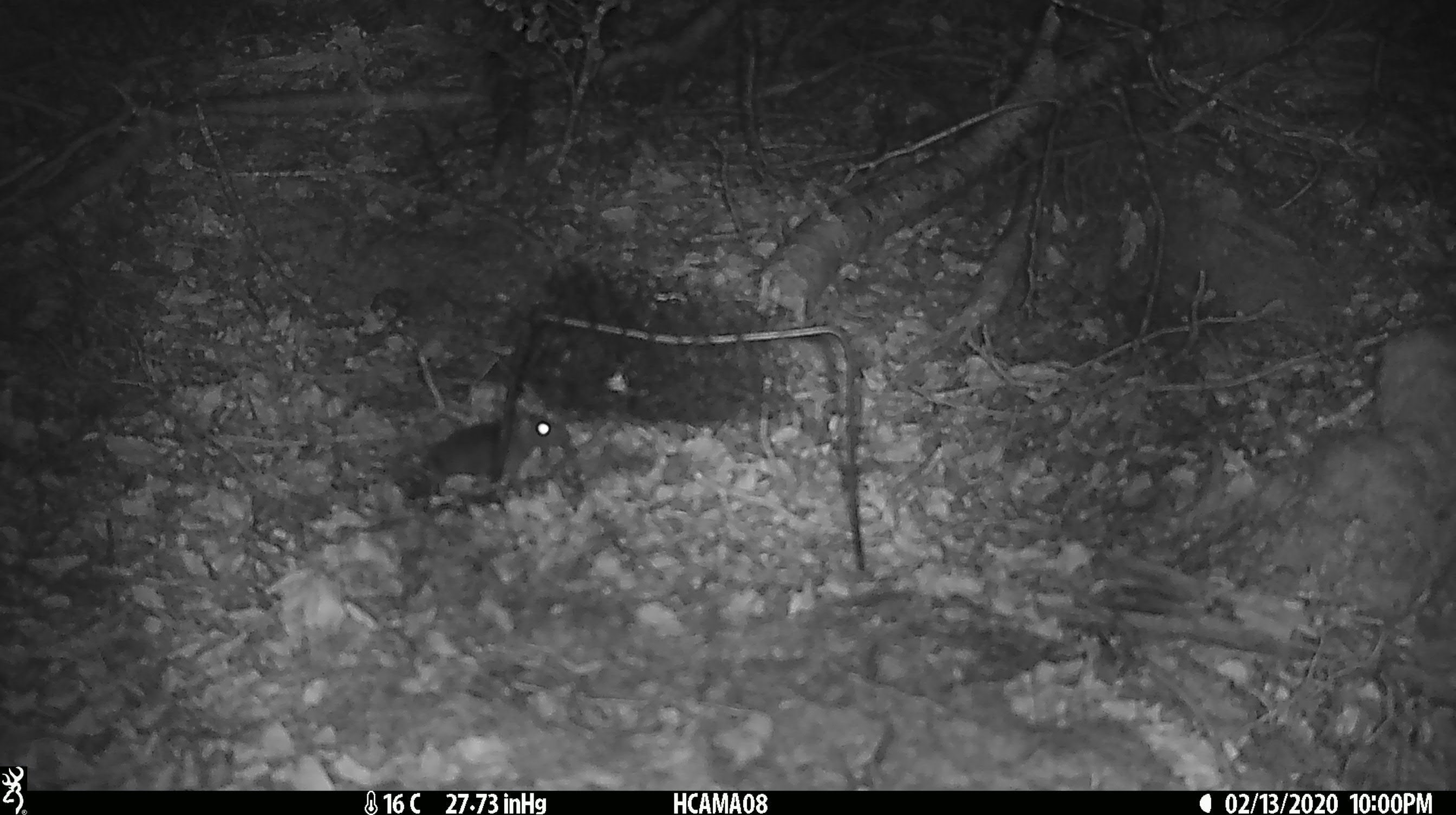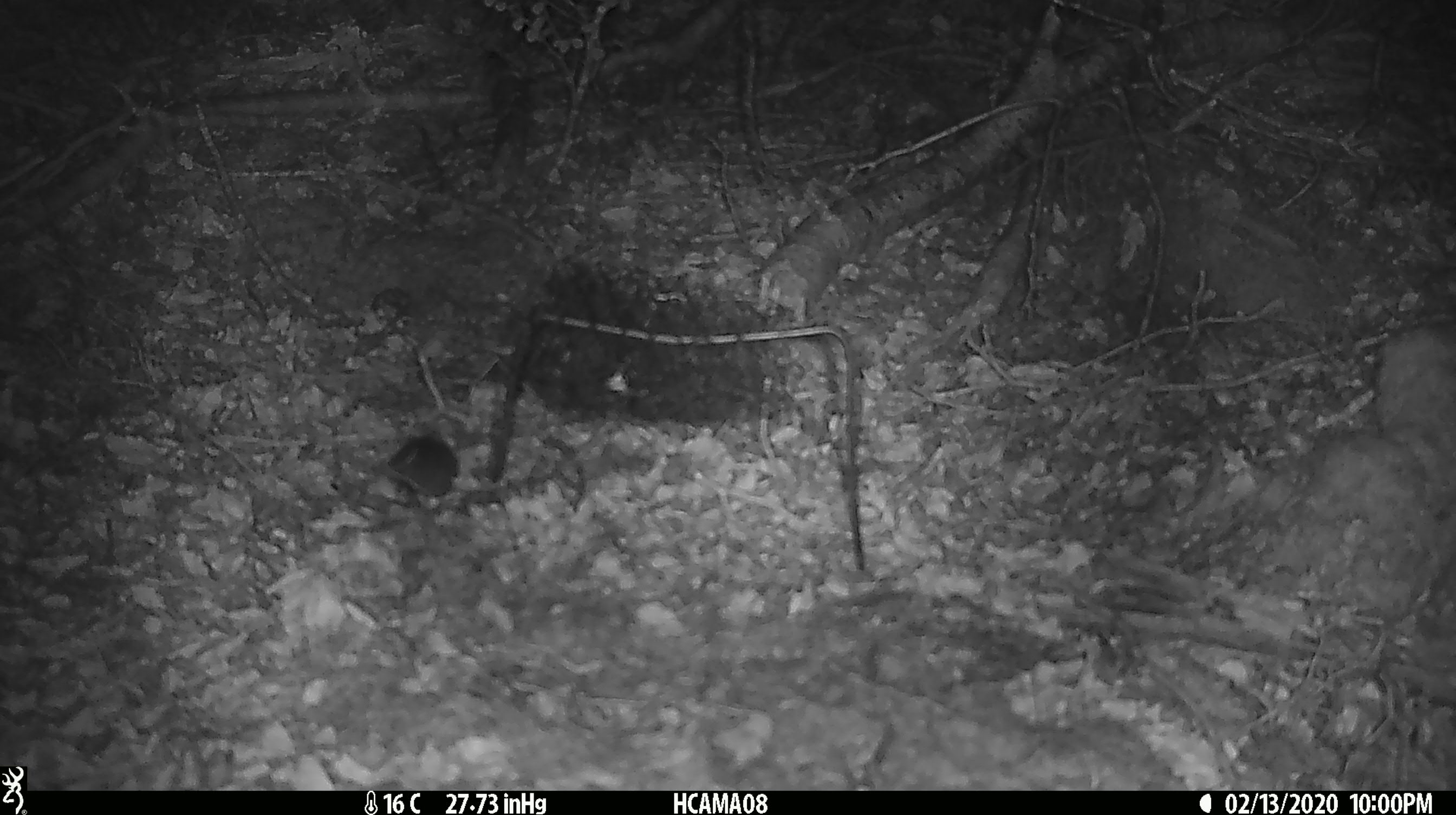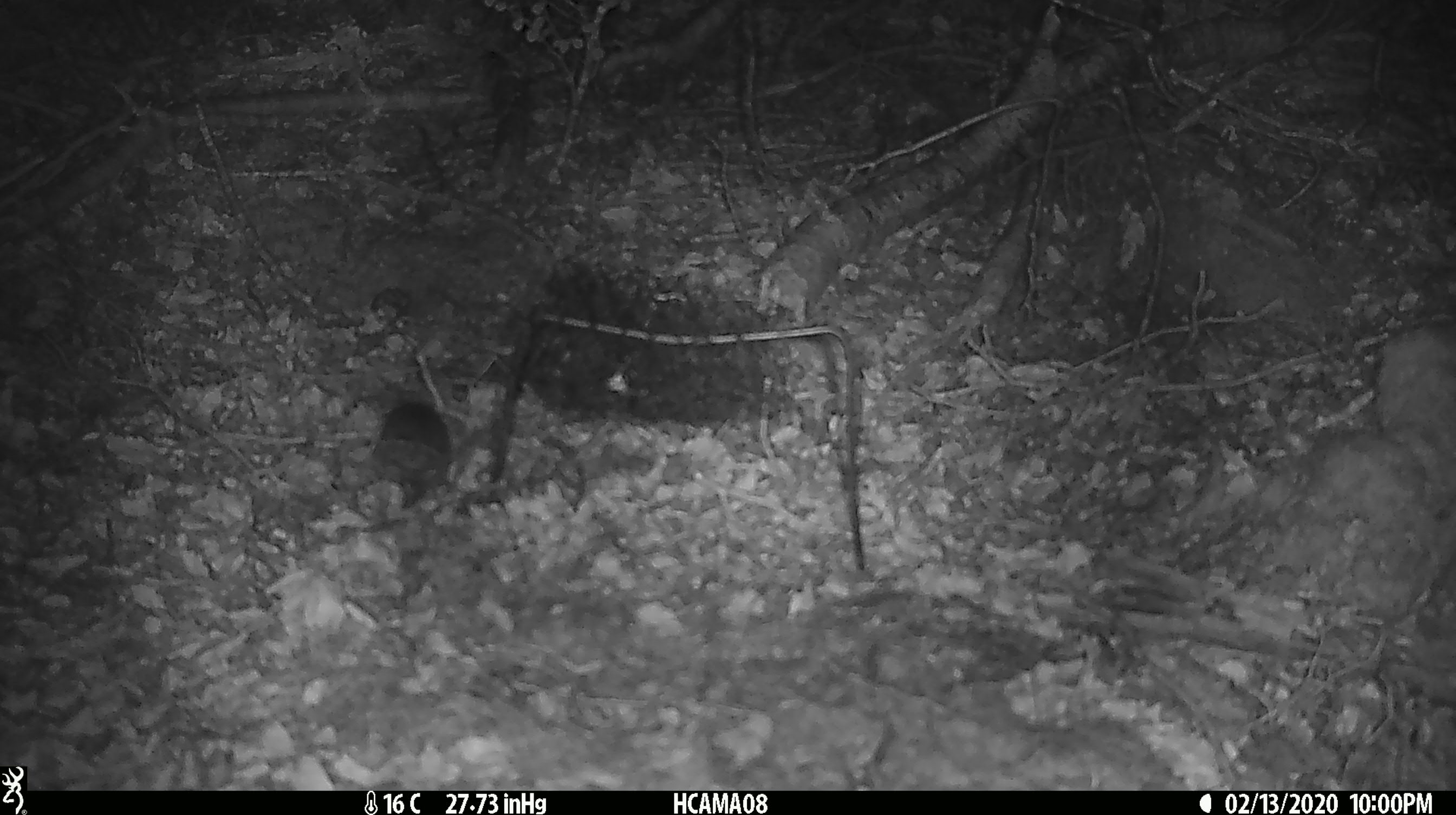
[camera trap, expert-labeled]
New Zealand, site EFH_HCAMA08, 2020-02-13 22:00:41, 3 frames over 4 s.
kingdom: Animalia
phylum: Chordata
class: Mammalia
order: Rodentia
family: Muridae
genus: Mus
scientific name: Mus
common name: mouse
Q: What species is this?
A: Mouse (Mus).